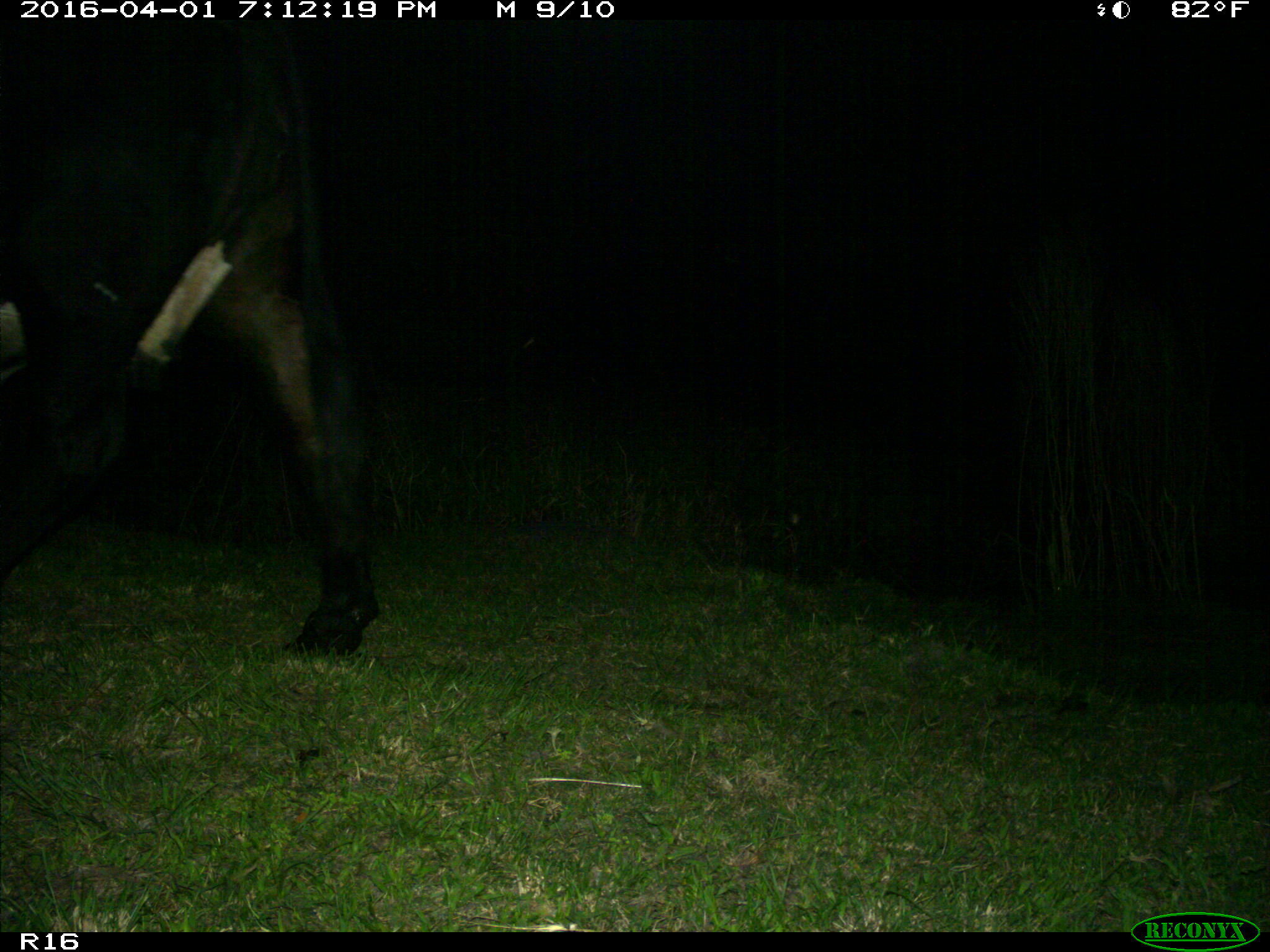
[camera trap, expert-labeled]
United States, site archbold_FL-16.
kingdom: Animalia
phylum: Chordata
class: Mammalia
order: Artiodactyla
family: Bovidae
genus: Bos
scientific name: Bos taurus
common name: domestic cow